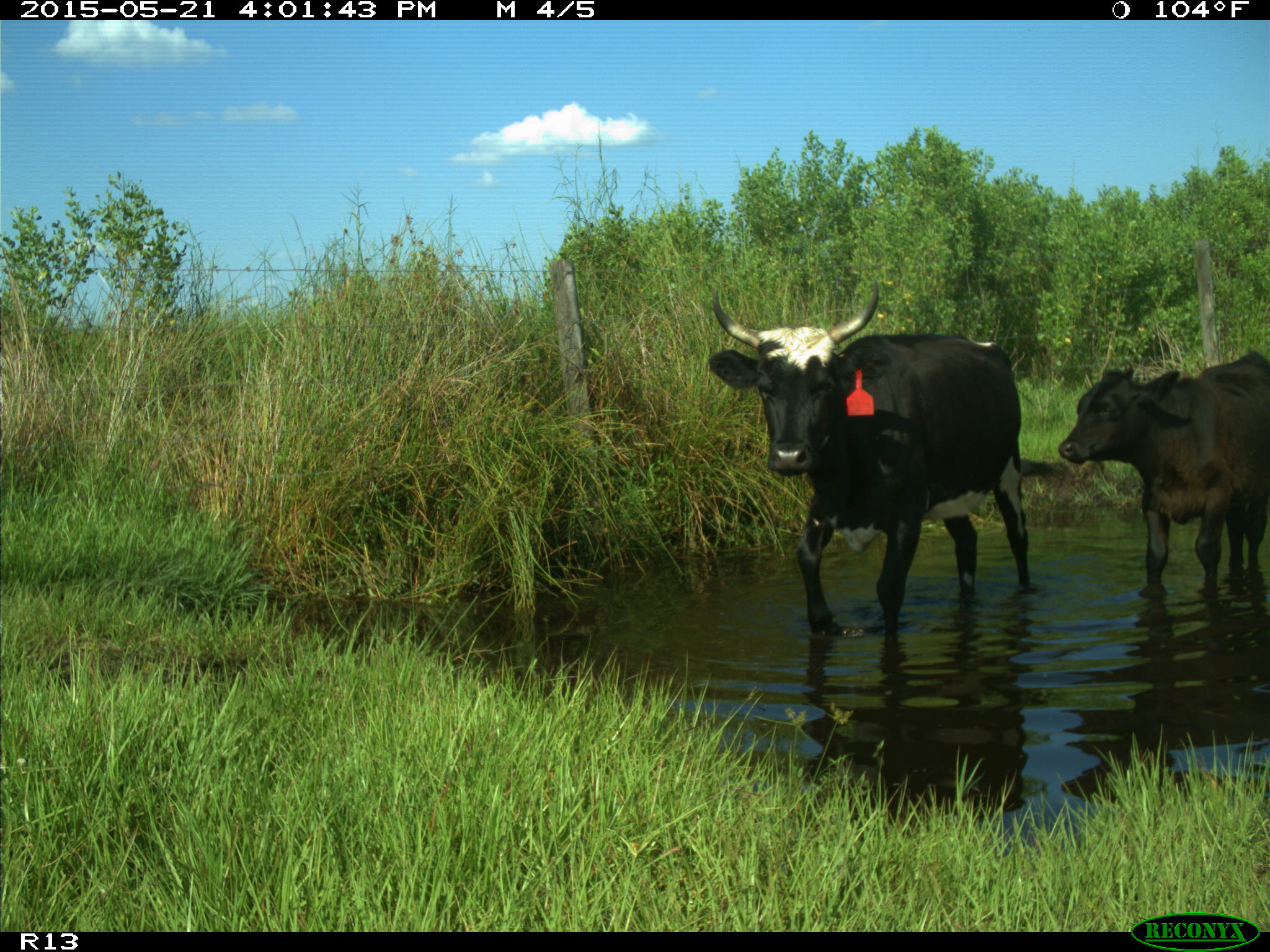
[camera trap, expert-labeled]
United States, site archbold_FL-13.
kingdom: Animalia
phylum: Chordata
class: Mammalia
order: Artiodactyla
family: Bovidae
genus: Bos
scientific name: Bos taurus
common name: domestic cow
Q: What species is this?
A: Bos taurus (domestic cow).